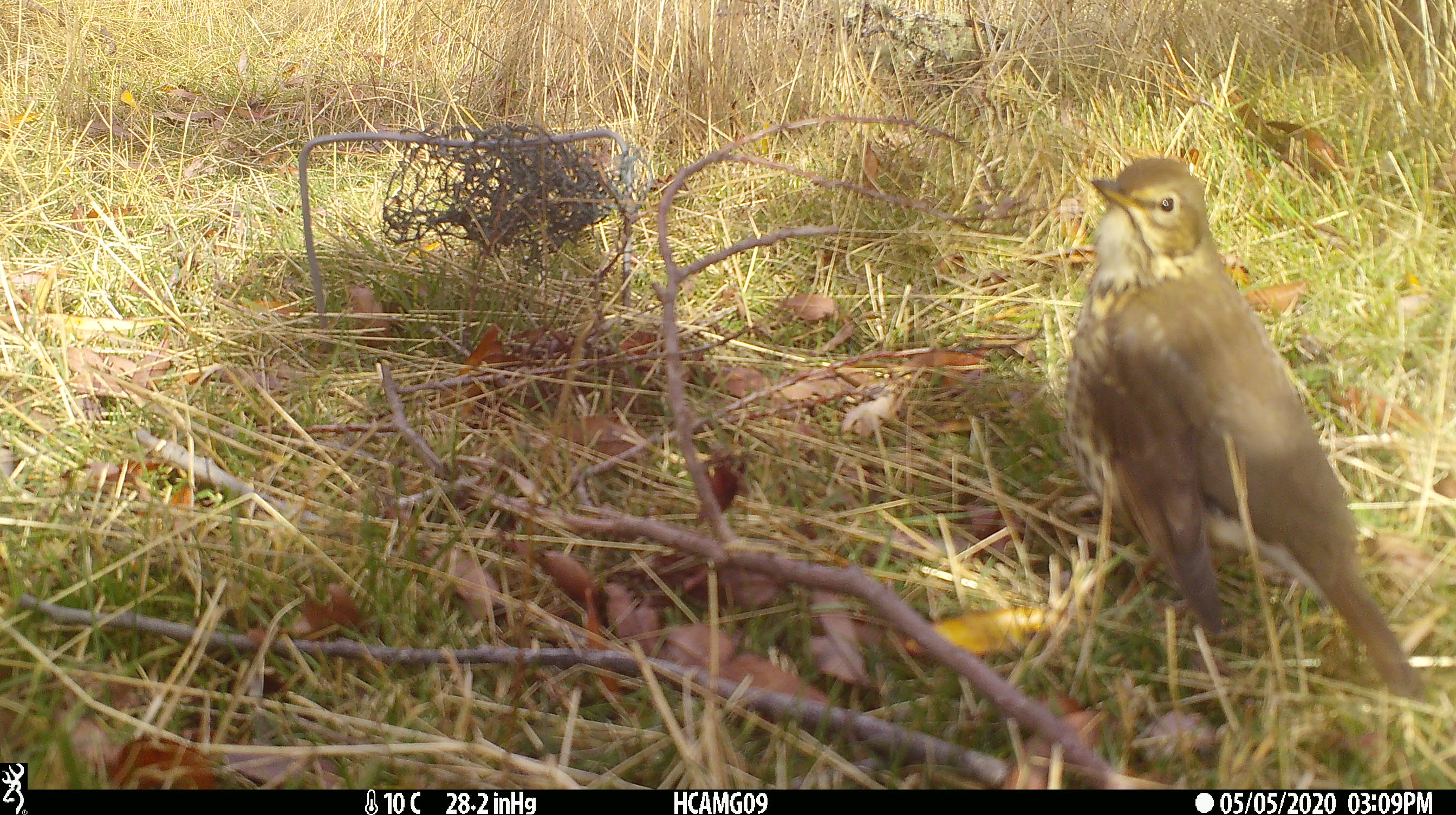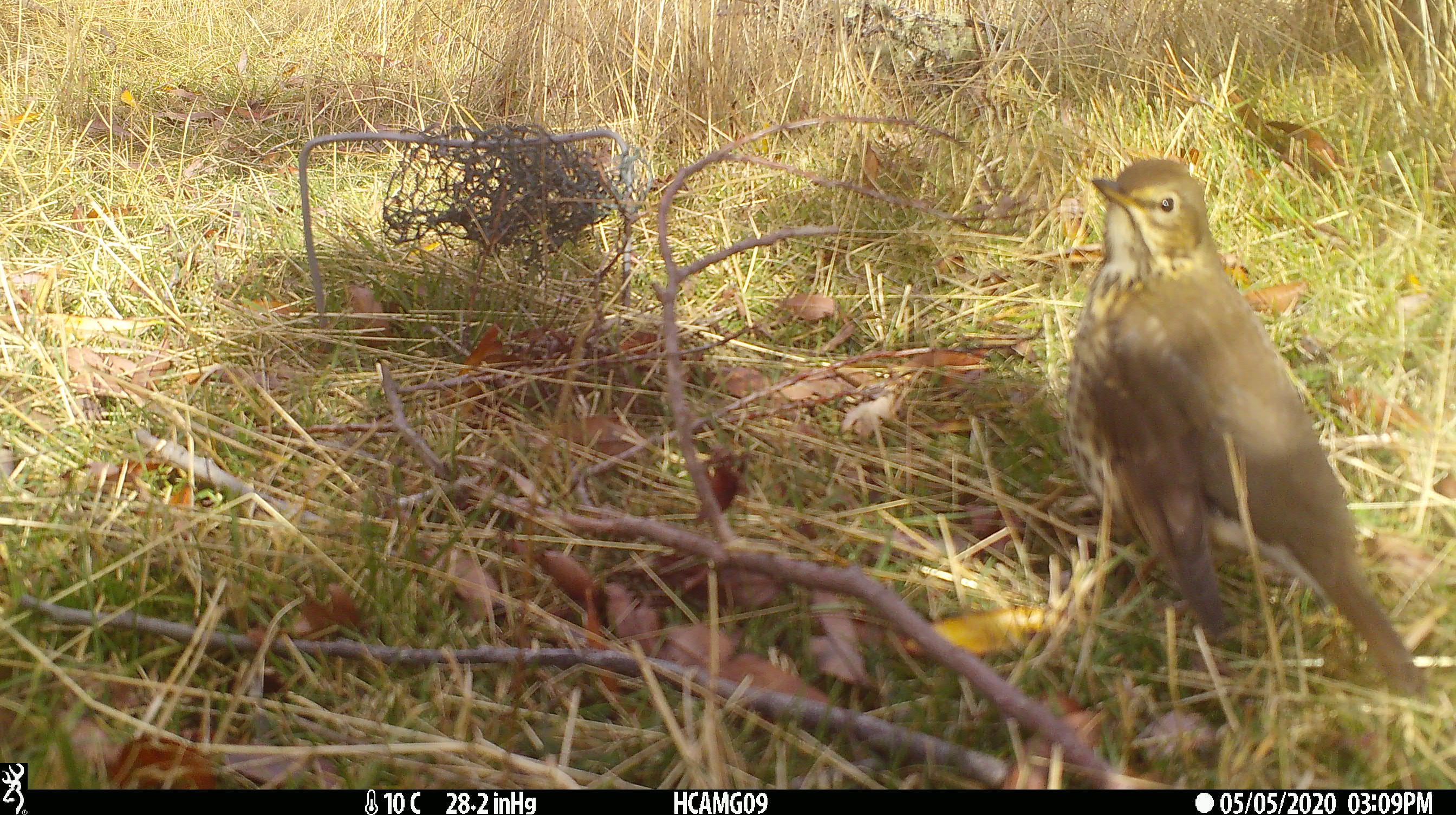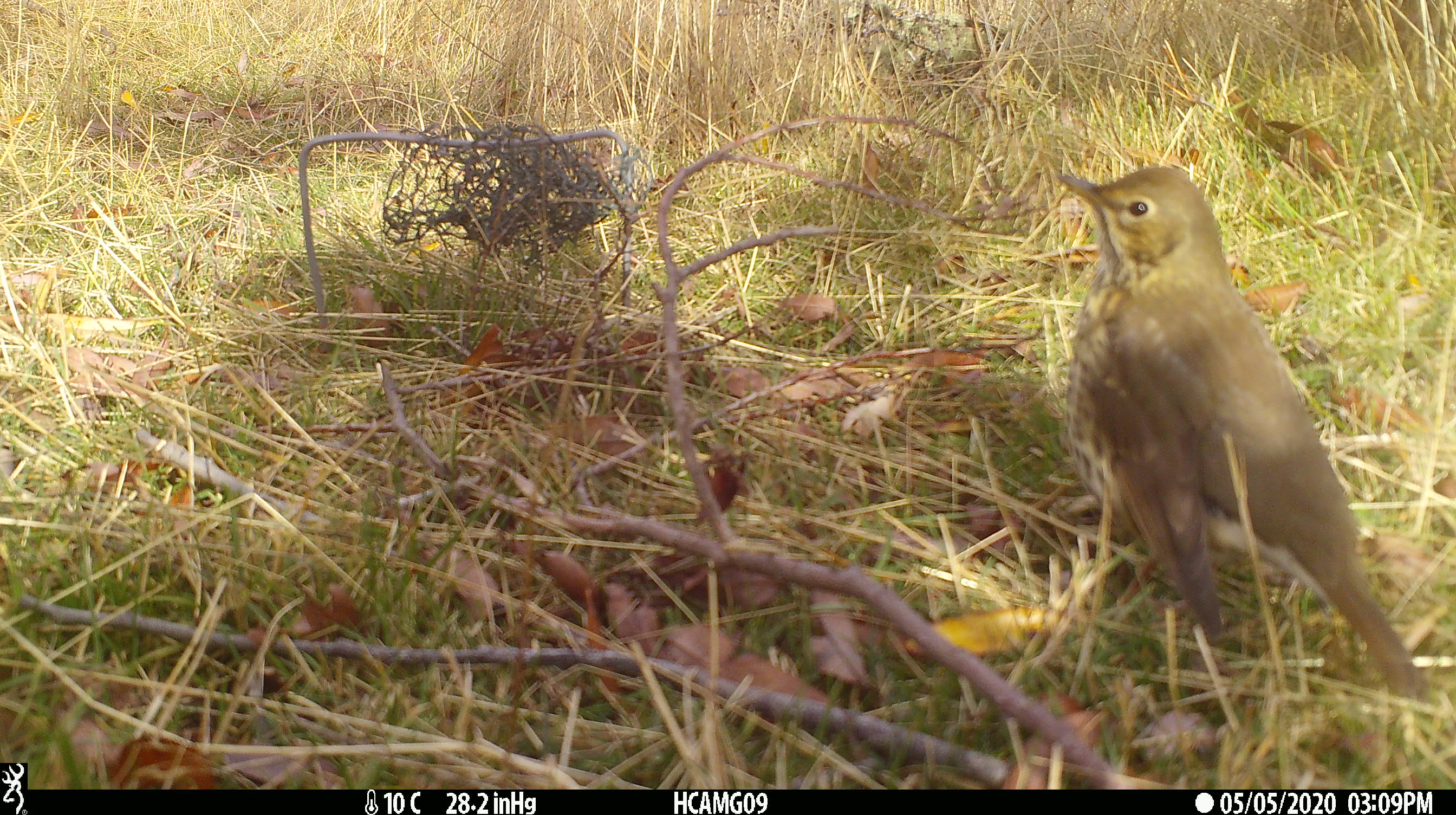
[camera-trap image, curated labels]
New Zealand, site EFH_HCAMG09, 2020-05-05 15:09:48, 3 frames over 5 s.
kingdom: Animalia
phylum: Chordata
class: Aves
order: Passeriformes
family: Turdidae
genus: Turdus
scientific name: Turdus philomelos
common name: song thrush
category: thrush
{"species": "thrush (song thrush) (Turdus philomelos)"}